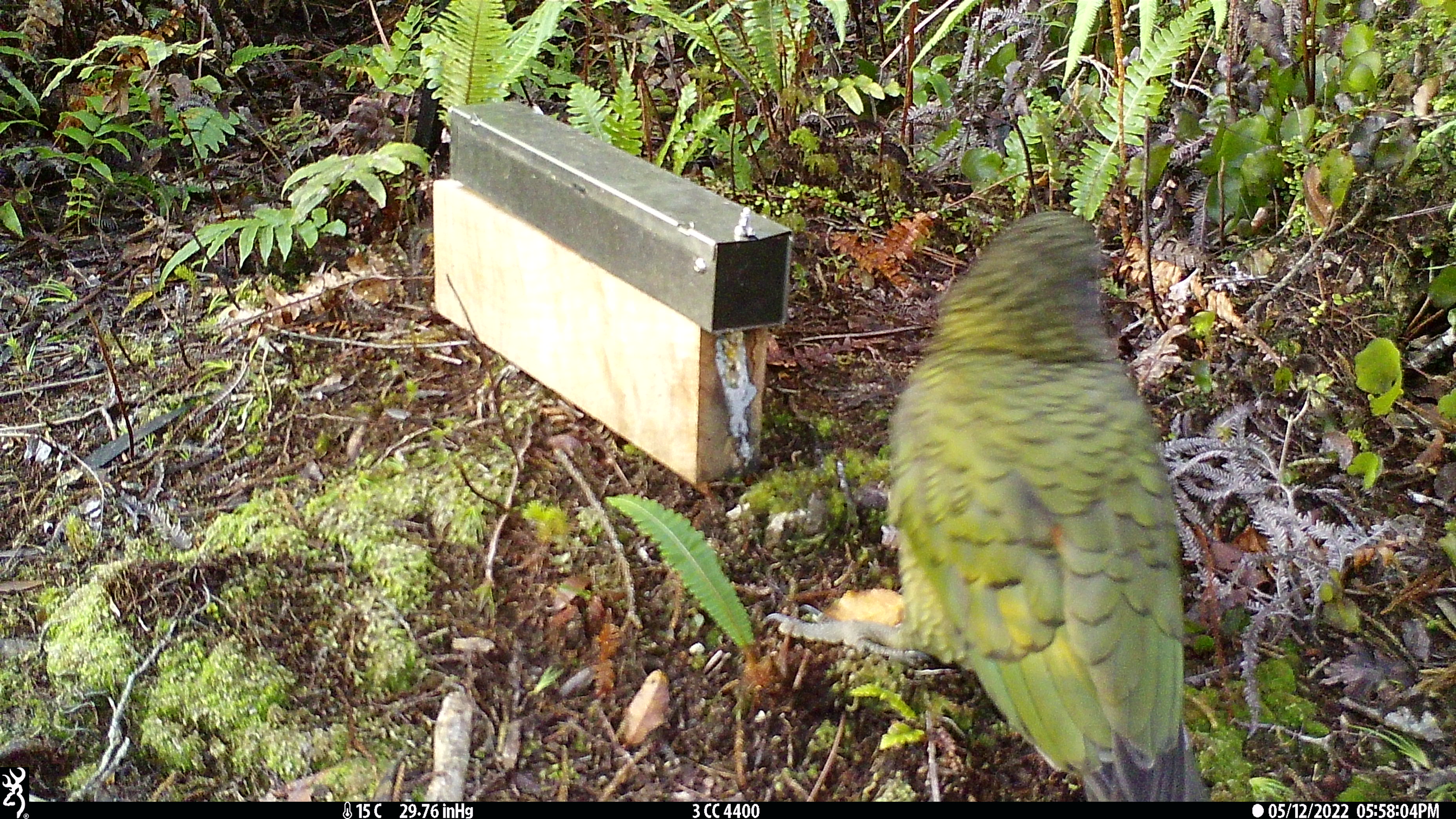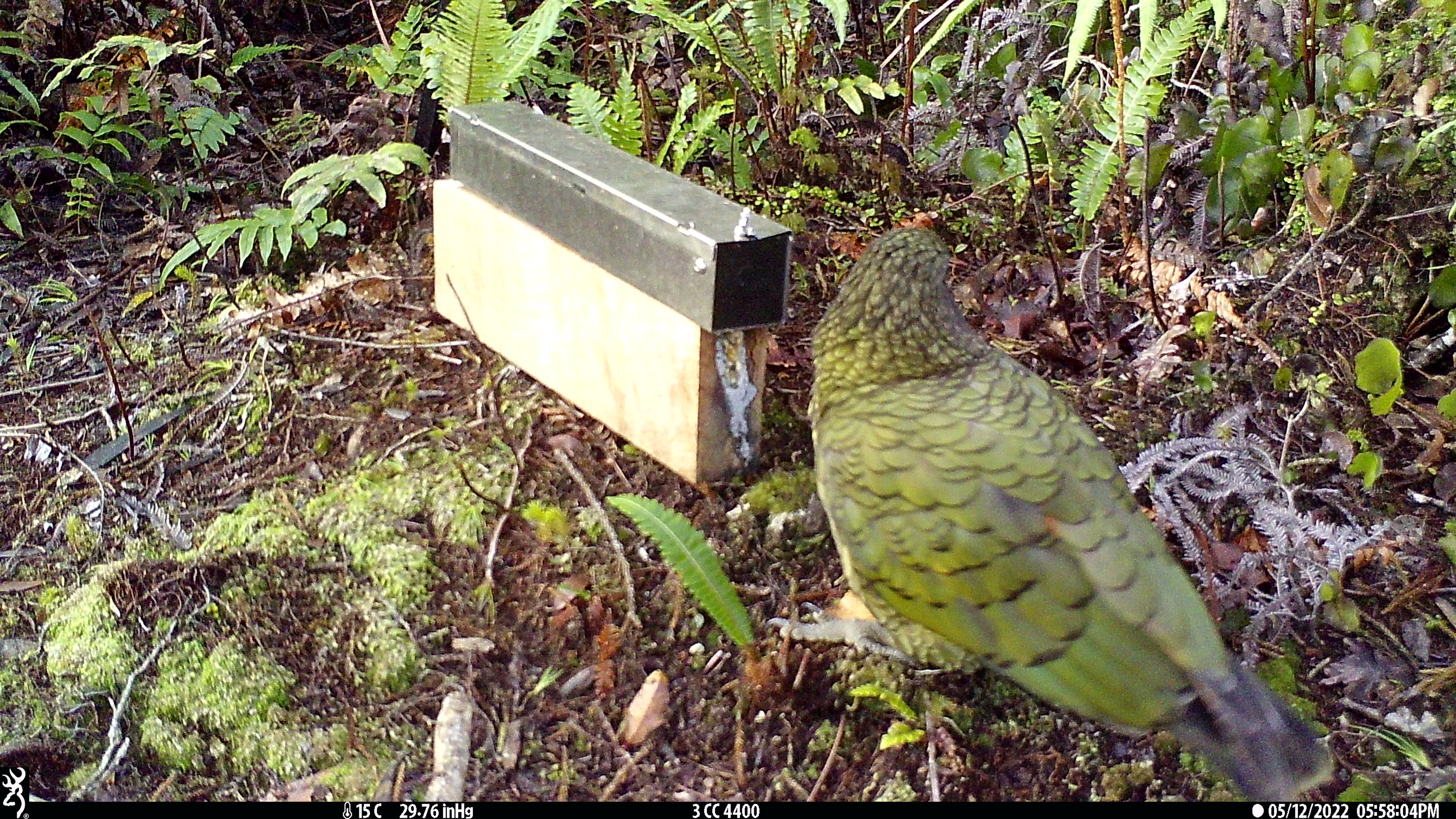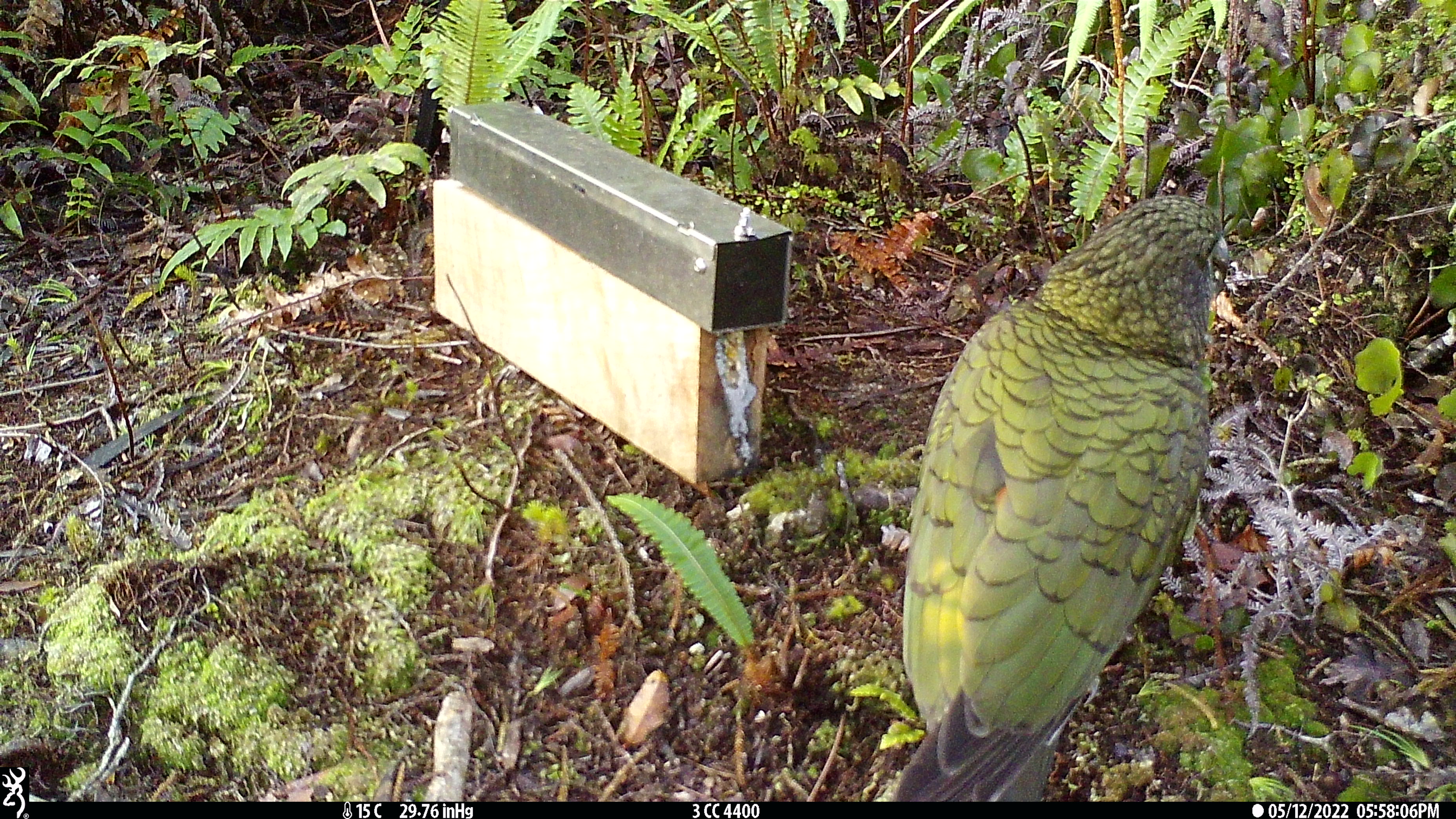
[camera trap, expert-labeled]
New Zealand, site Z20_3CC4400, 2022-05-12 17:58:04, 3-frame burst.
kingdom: Animalia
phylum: Chordata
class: Aves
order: Psittaciformes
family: Strigopidae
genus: Nestor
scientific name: Nestor notabilis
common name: kea